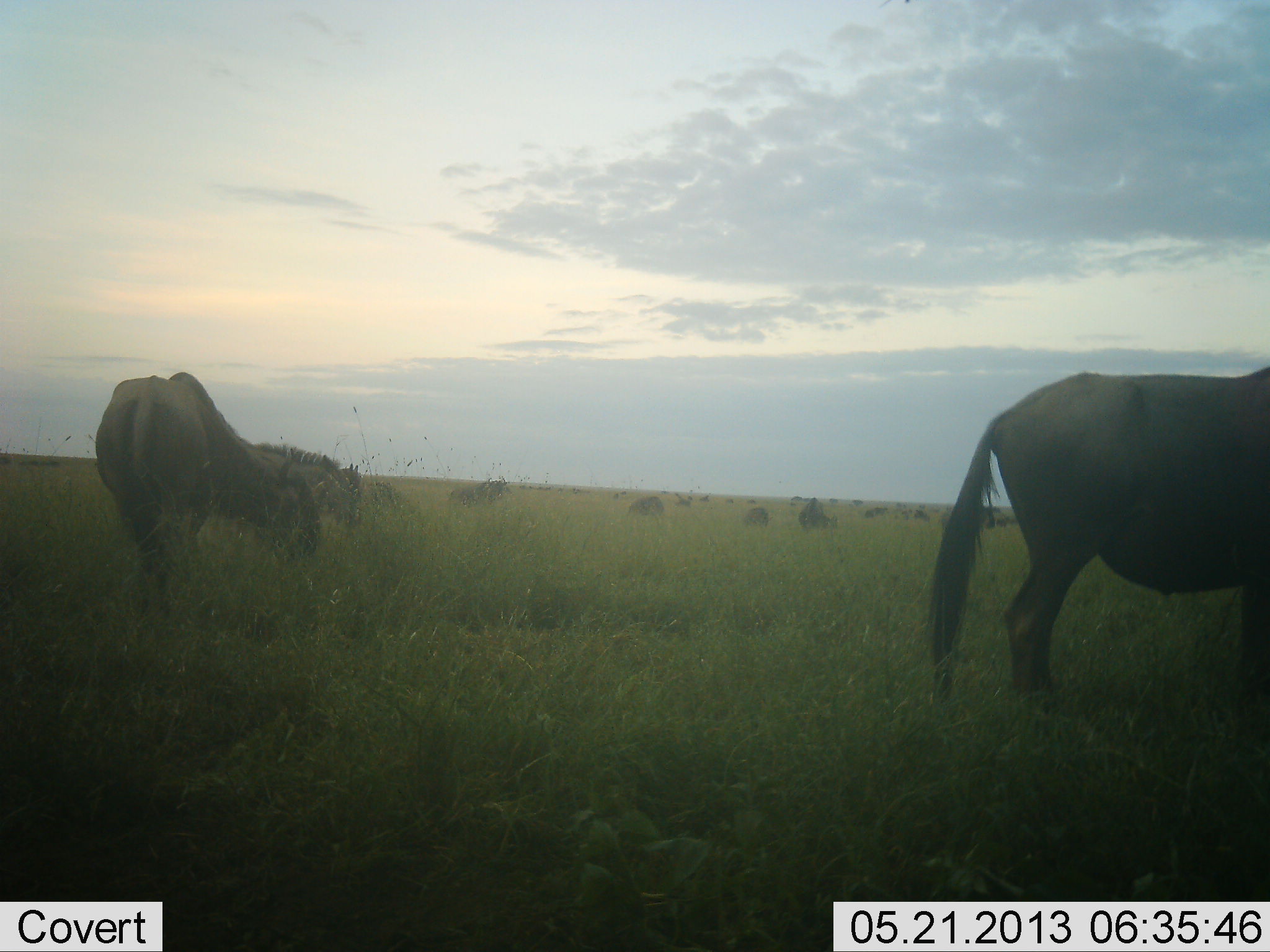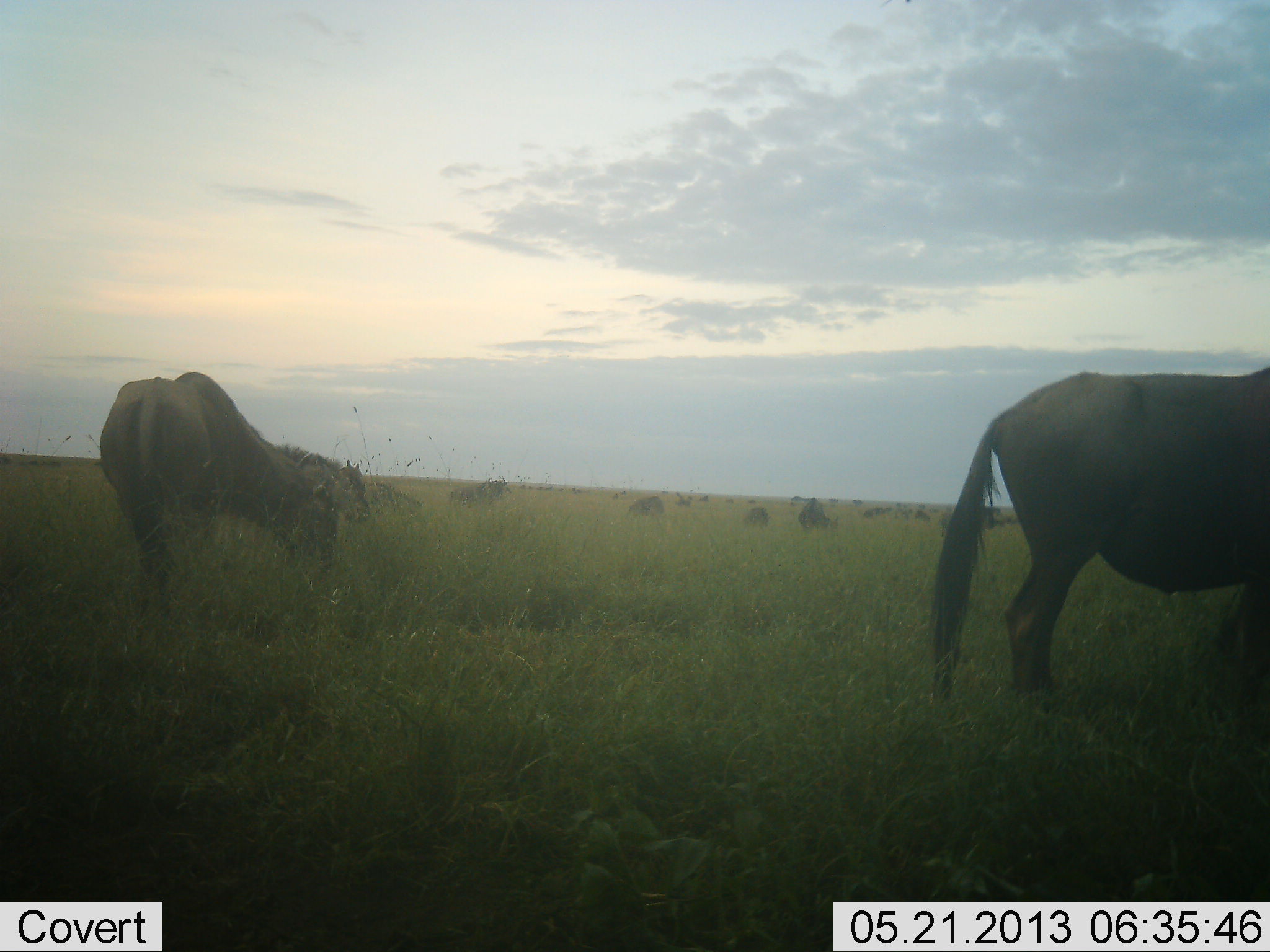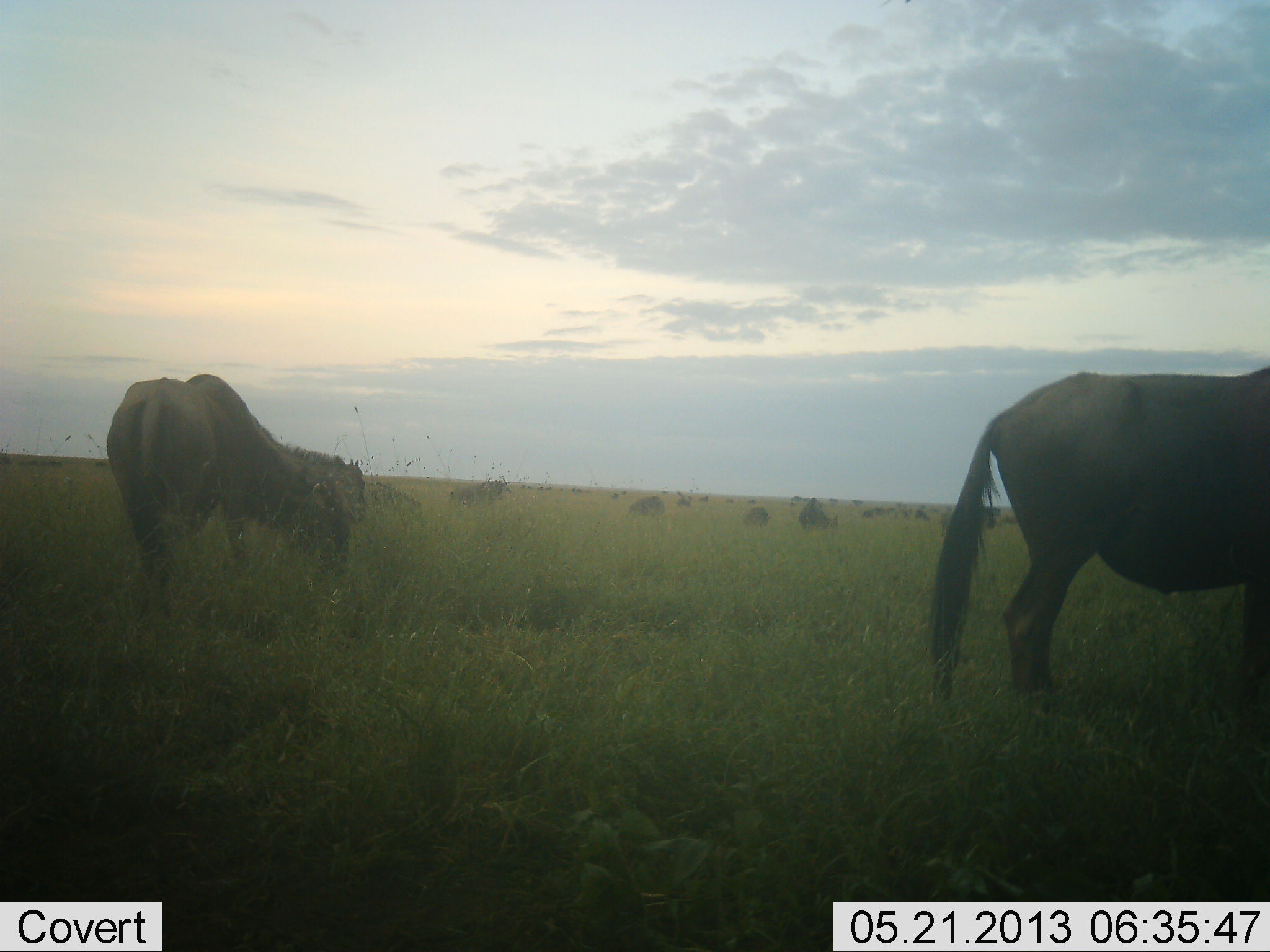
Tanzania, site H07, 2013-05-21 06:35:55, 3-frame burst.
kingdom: Animalia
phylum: Chordata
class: Mammalia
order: Artiodactyla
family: Bovidae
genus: Connochaetes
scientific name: Connochaetes taurinus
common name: blue wildebeest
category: wildebeest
Wildebeest (blue wildebeest) (Connochaetes taurinus), count 11-50. Behavior (volunteer vote fractions): standing 67%, resting 13%, moving 13%, interacting 0%. Young present (vote fraction): 0%. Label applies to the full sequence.